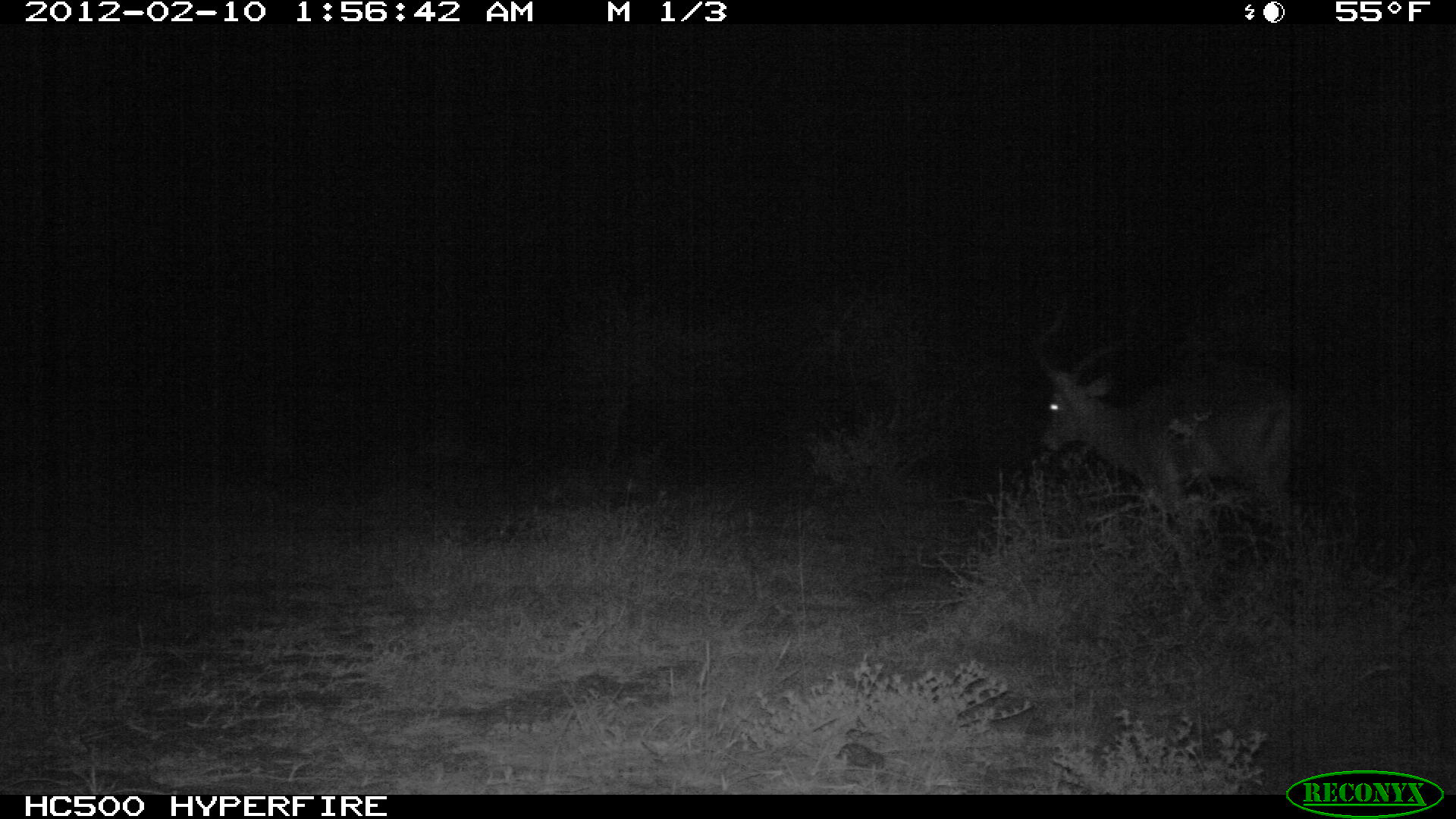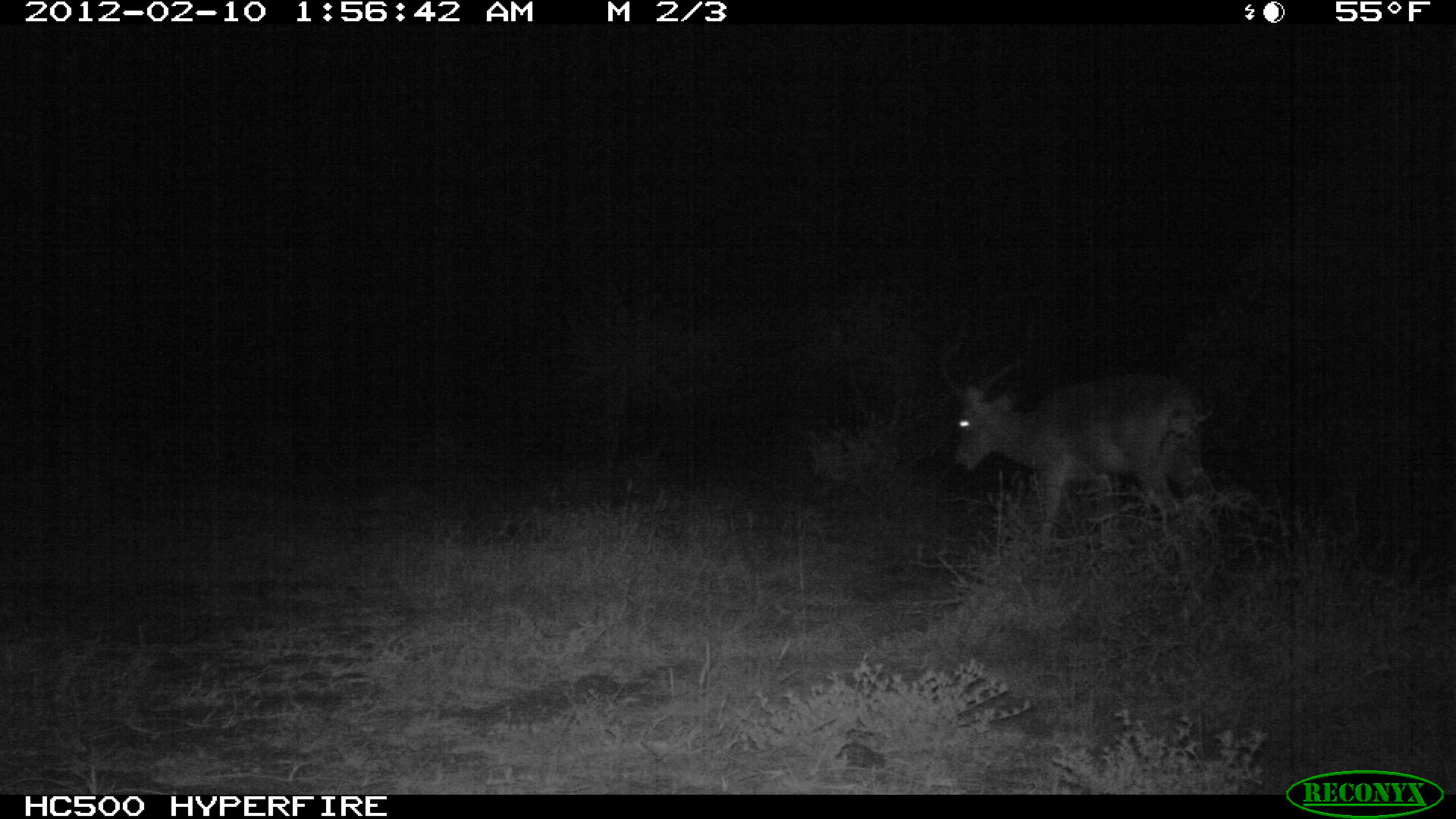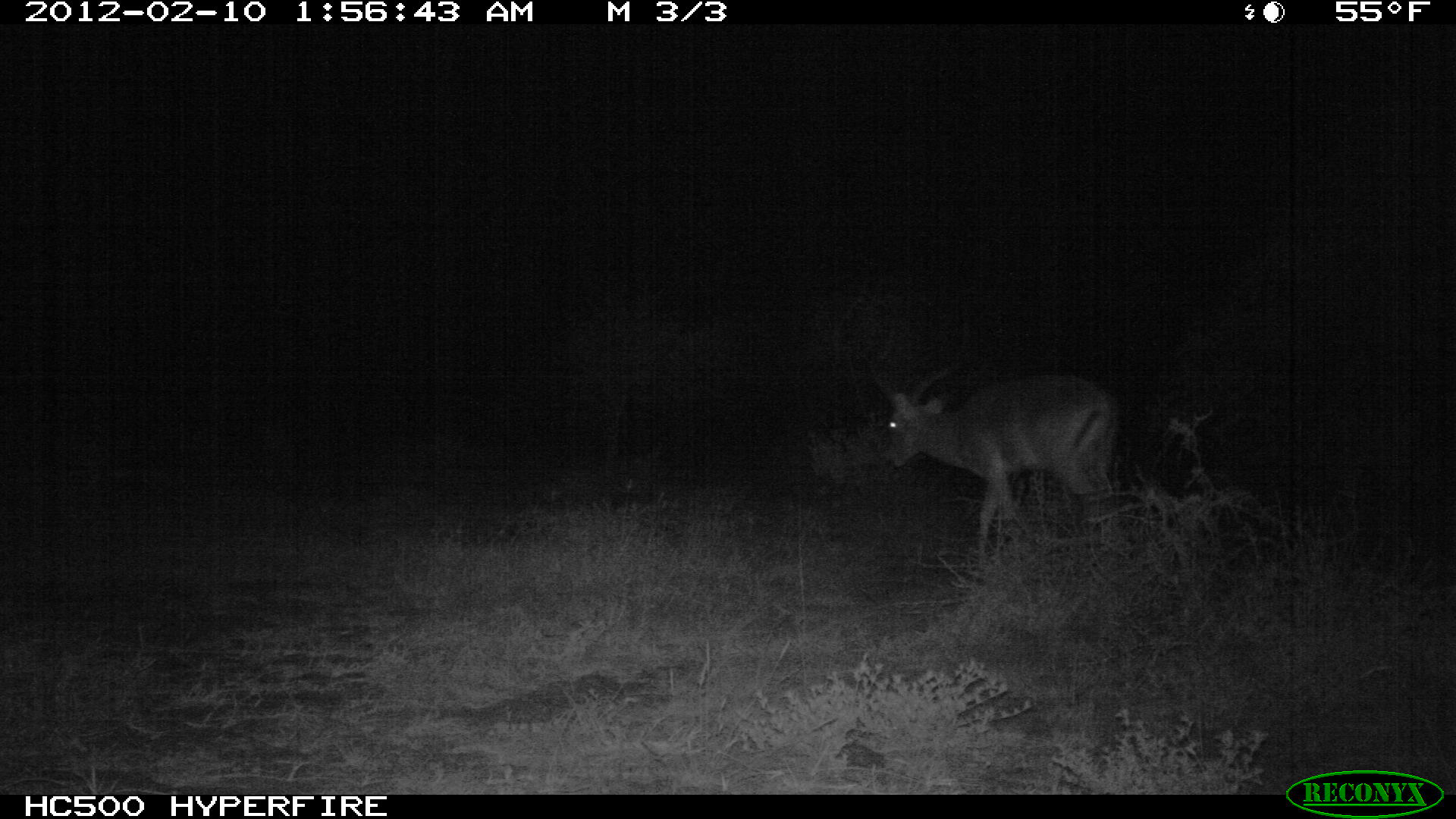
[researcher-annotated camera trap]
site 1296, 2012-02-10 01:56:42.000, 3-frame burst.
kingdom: Animalia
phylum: Chordata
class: Mammalia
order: Artiodactyla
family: Bovidae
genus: Aepyceros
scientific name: Aepyceros melampus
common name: impala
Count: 1.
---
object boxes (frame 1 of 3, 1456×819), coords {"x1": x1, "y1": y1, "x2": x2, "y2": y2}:
aepyceros melampus: {"x1": 1033, "y1": 299, "x2": 1303, "y2": 516}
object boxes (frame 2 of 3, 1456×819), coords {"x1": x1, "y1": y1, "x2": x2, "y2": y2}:
aepyceros melampus: {"x1": 934, "y1": 302, "x2": 1212, "y2": 533}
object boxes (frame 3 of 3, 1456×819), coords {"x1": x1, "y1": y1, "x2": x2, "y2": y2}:
aepyceros melampus: {"x1": 876, "y1": 302, "x2": 1121, "y2": 554}